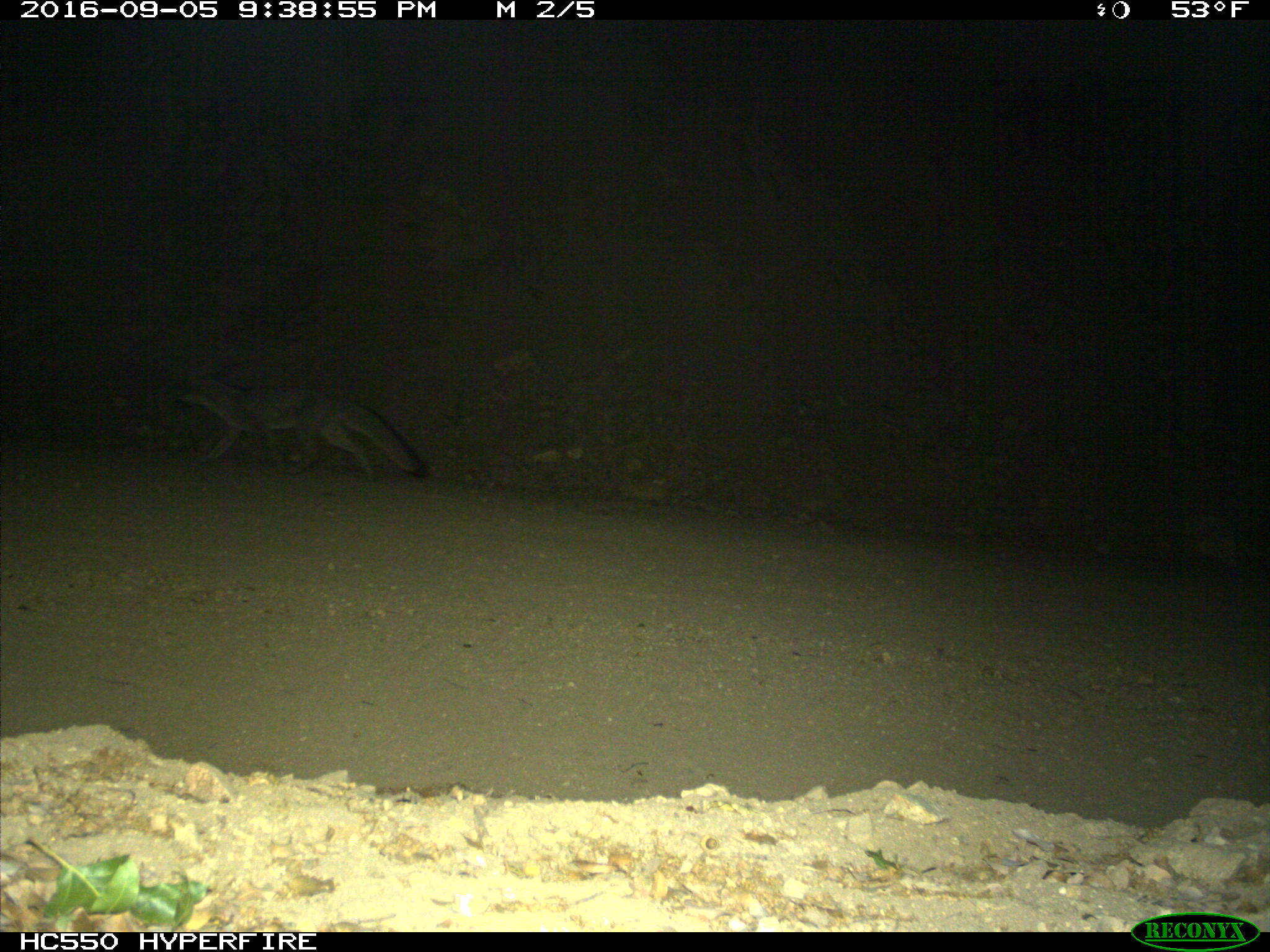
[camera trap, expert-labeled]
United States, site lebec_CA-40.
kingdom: Animalia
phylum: Chordata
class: Mammalia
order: Carnivora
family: Canidae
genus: Urocyon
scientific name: Urocyon cinereoargenteus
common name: gray fox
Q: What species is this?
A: Urocyon cinereoargenteus (gray fox).